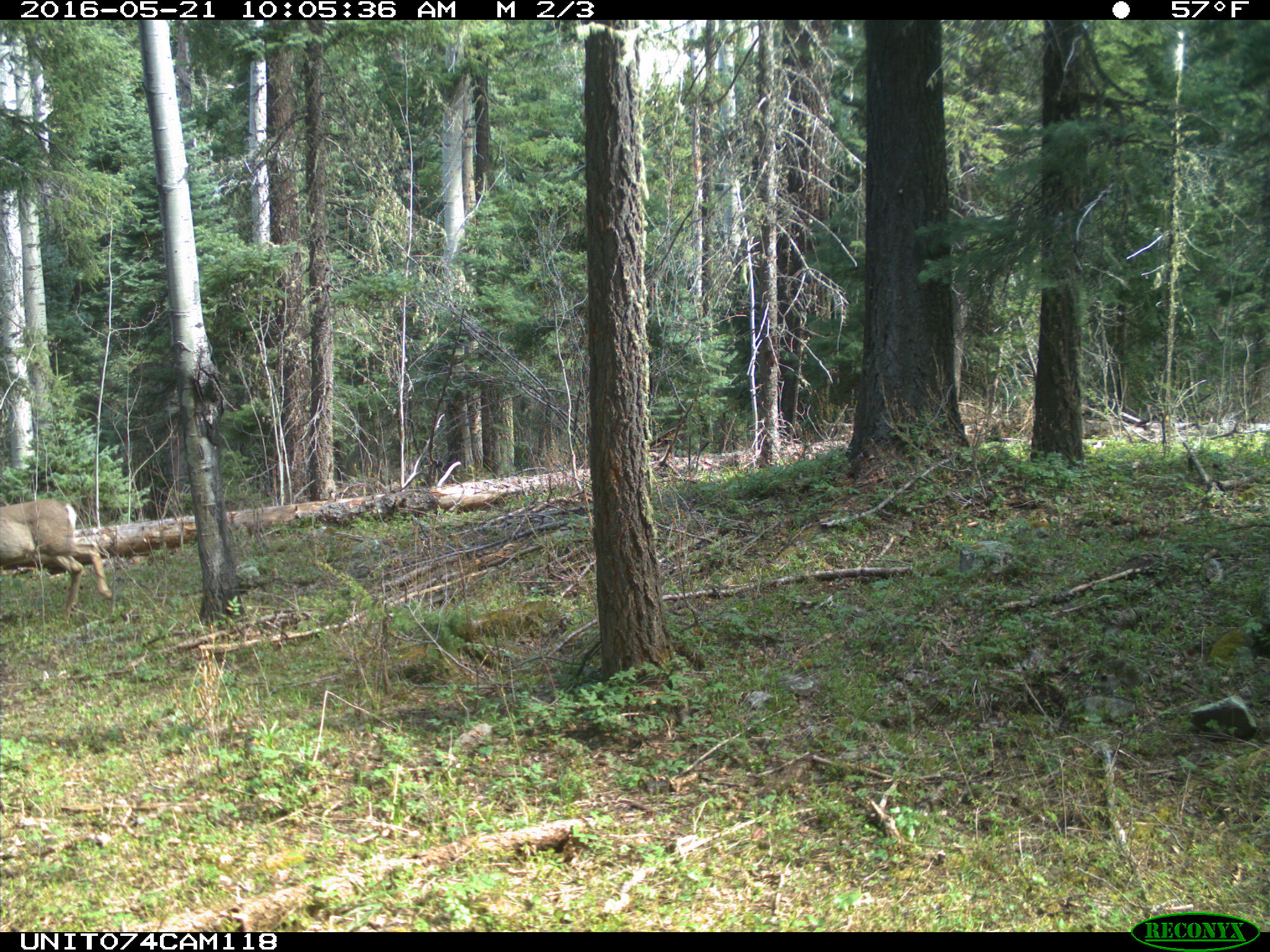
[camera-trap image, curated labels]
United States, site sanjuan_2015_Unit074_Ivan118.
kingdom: Animalia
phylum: Chordata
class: Mammalia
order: Artiodactyla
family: Cervidae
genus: Odocoileus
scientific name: Odocoileus hemionus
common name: mule deer